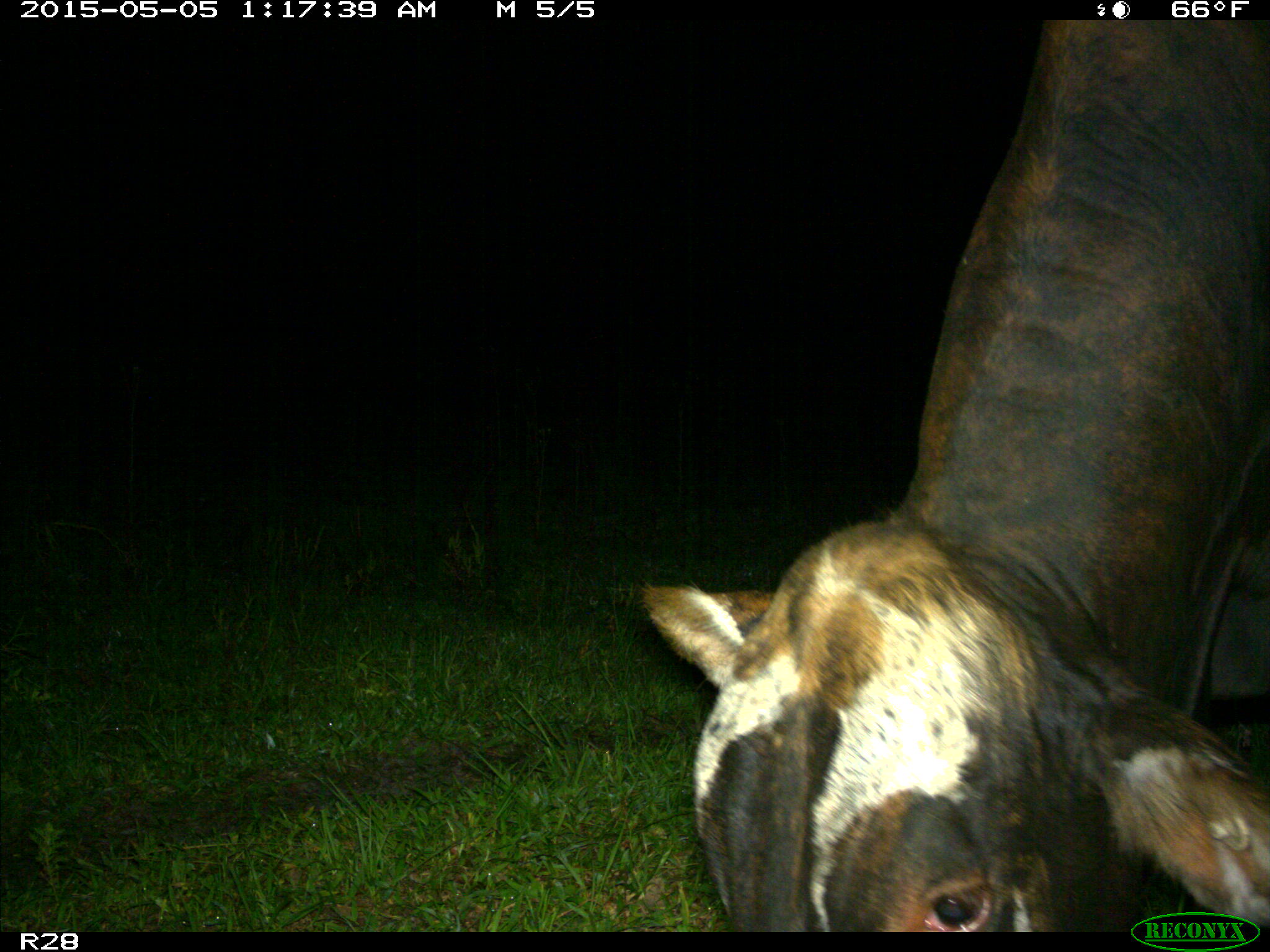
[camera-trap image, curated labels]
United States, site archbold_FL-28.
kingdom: Animalia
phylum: Chordata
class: Mammalia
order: Artiodactyla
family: Bovidae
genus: Bos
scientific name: Bos taurus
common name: domestic cow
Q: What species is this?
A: Bos taurus (domestic cow).